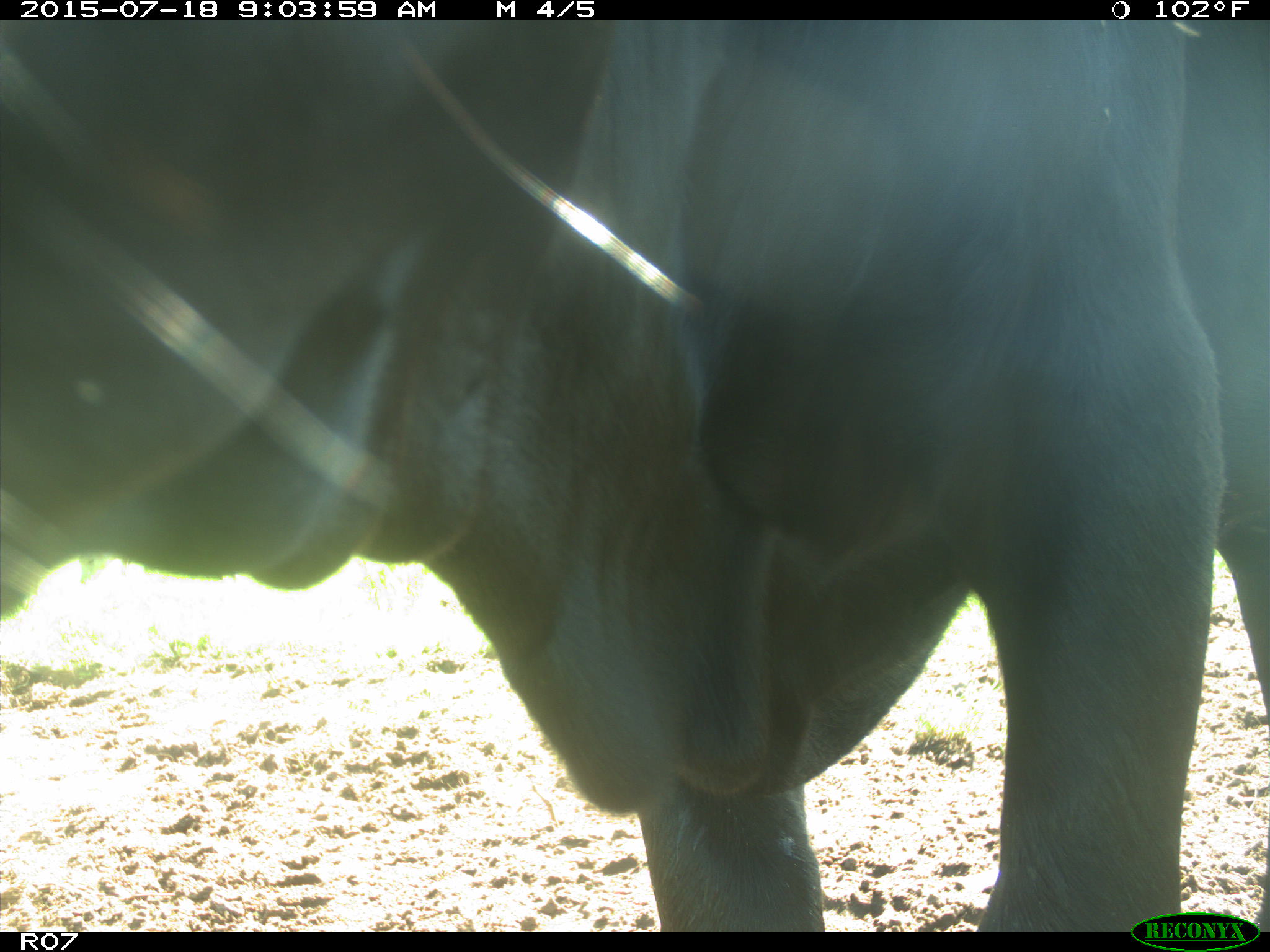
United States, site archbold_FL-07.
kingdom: Animalia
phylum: Chordata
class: Mammalia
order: Artiodactyla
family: Bovidae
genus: Bos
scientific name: Bos taurus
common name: domestic cow